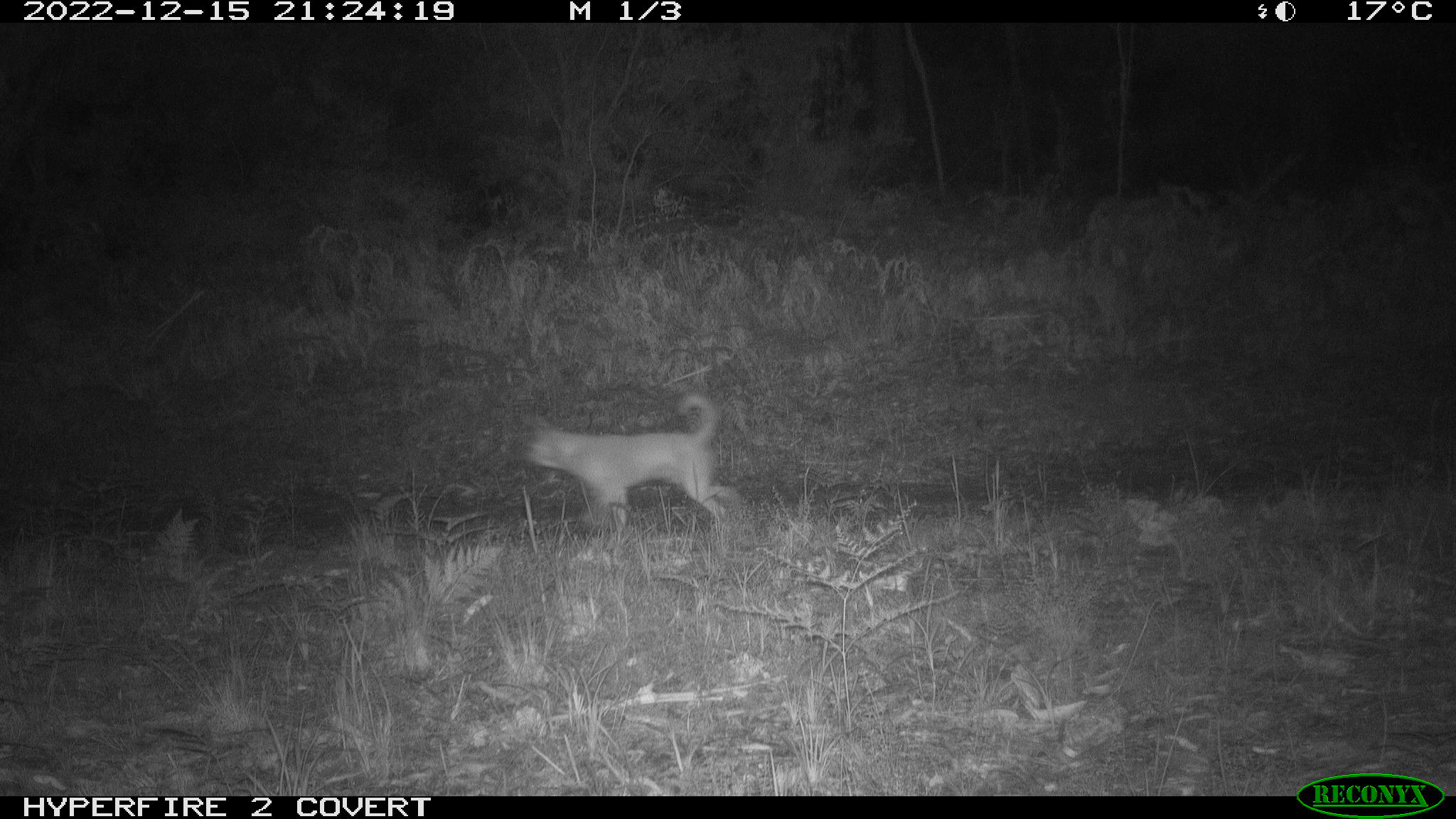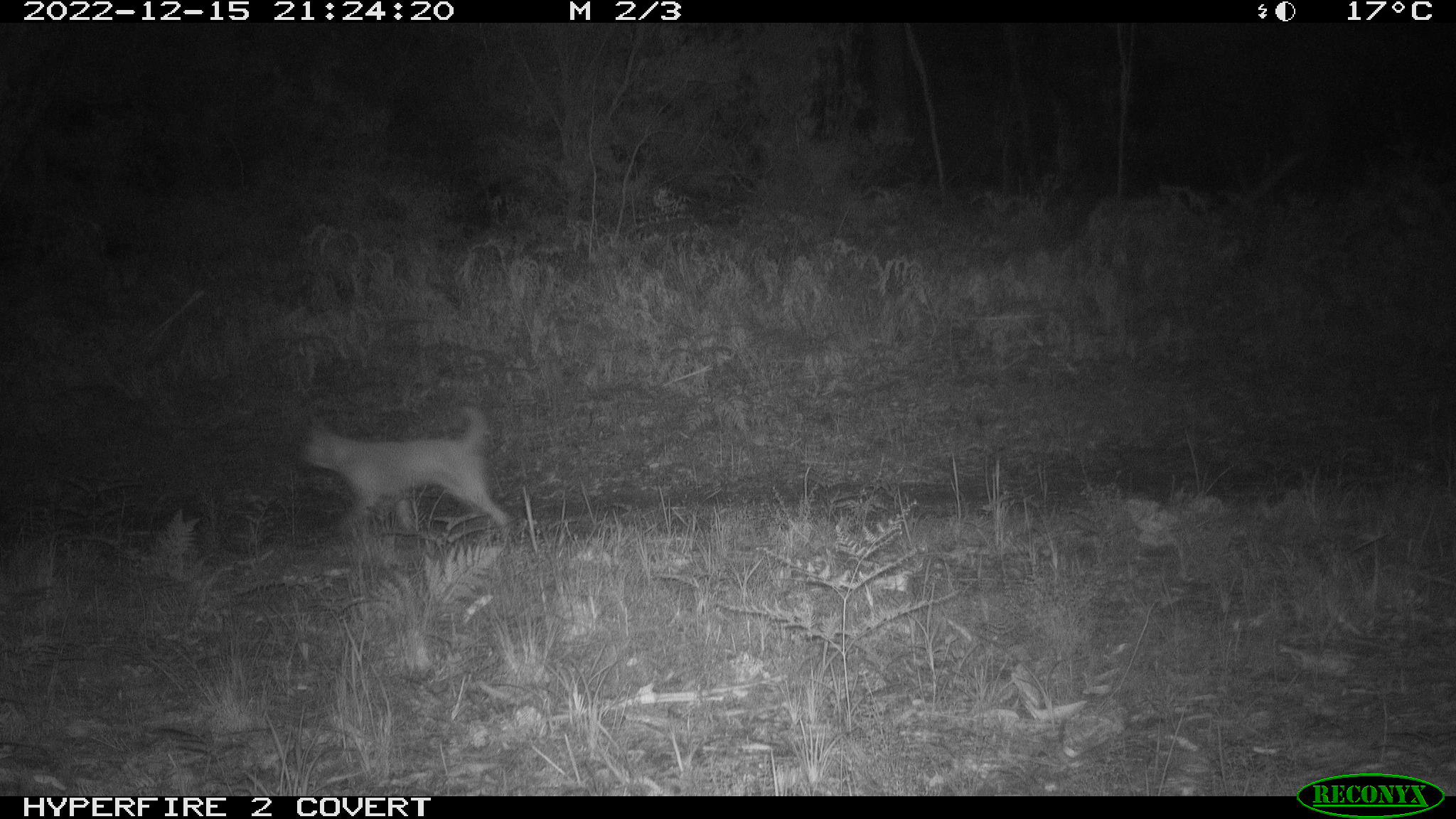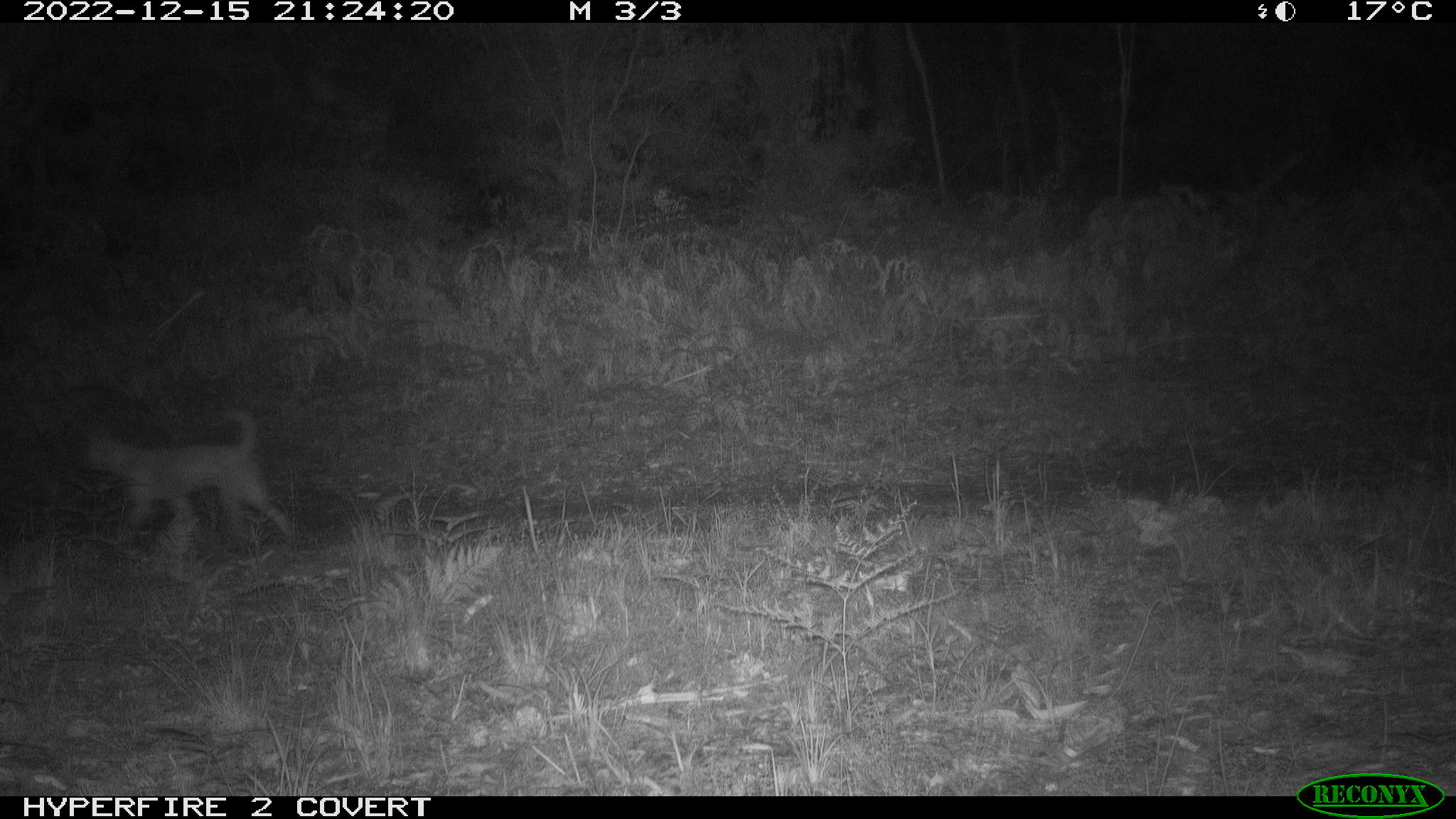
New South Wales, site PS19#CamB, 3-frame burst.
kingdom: Animalia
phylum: Chordata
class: Mammalia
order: Carnivora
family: Canidae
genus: Canis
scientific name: Canis familiaris dingo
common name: dingo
Dingo (Canis familiaris dingo).